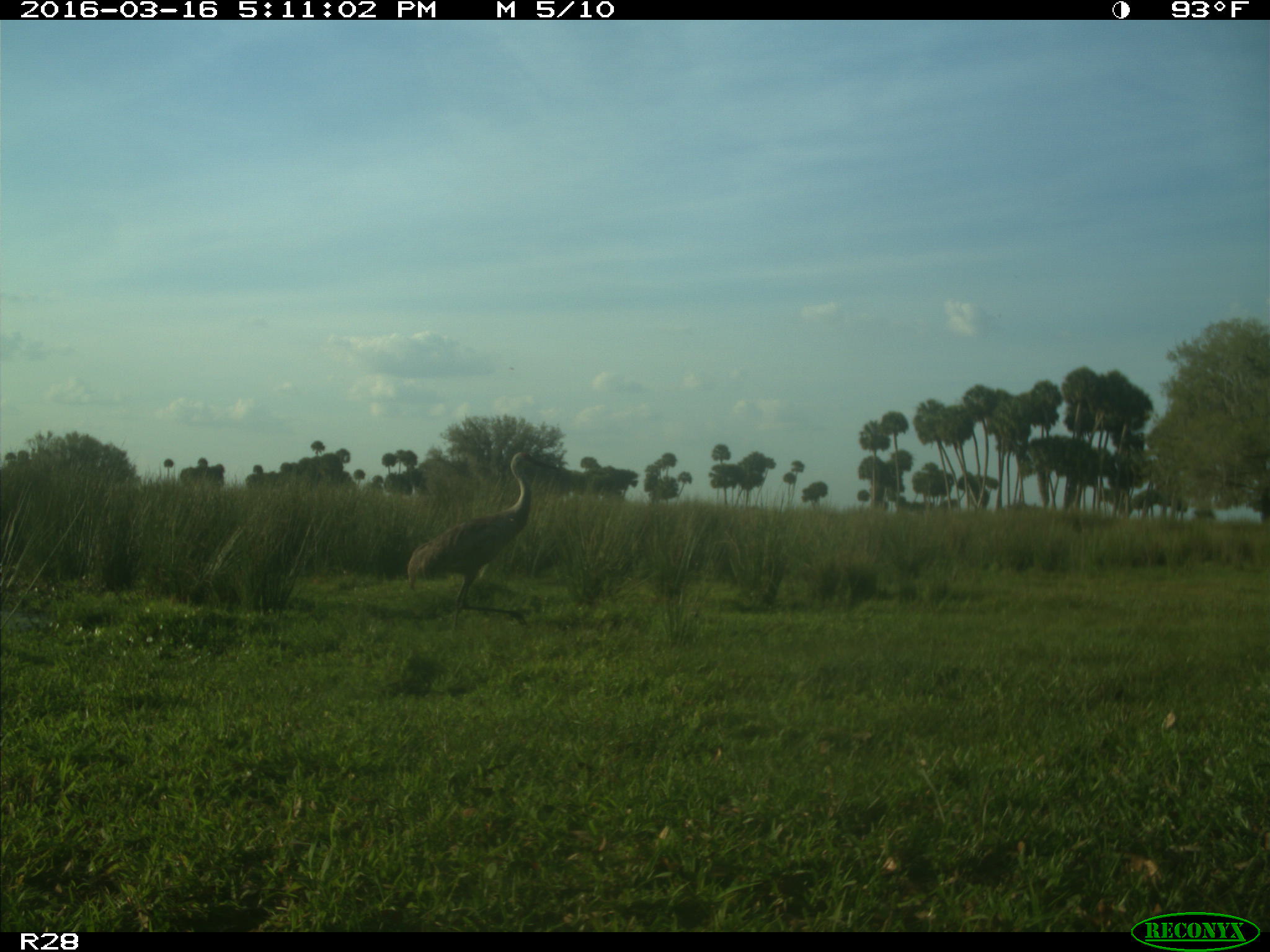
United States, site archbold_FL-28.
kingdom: Animalia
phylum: Chordata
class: Aves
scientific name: Aves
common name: birds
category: unidentified bird